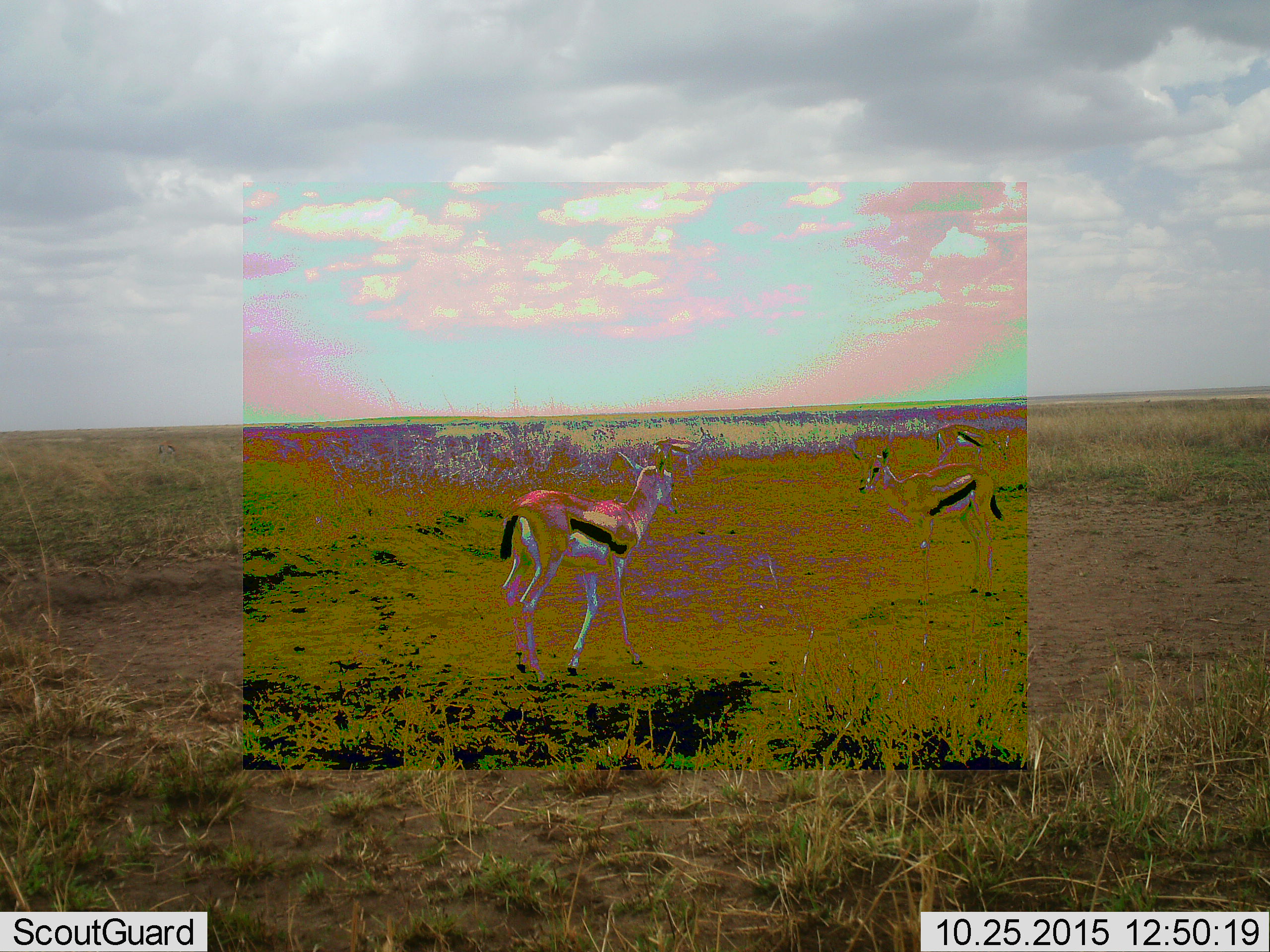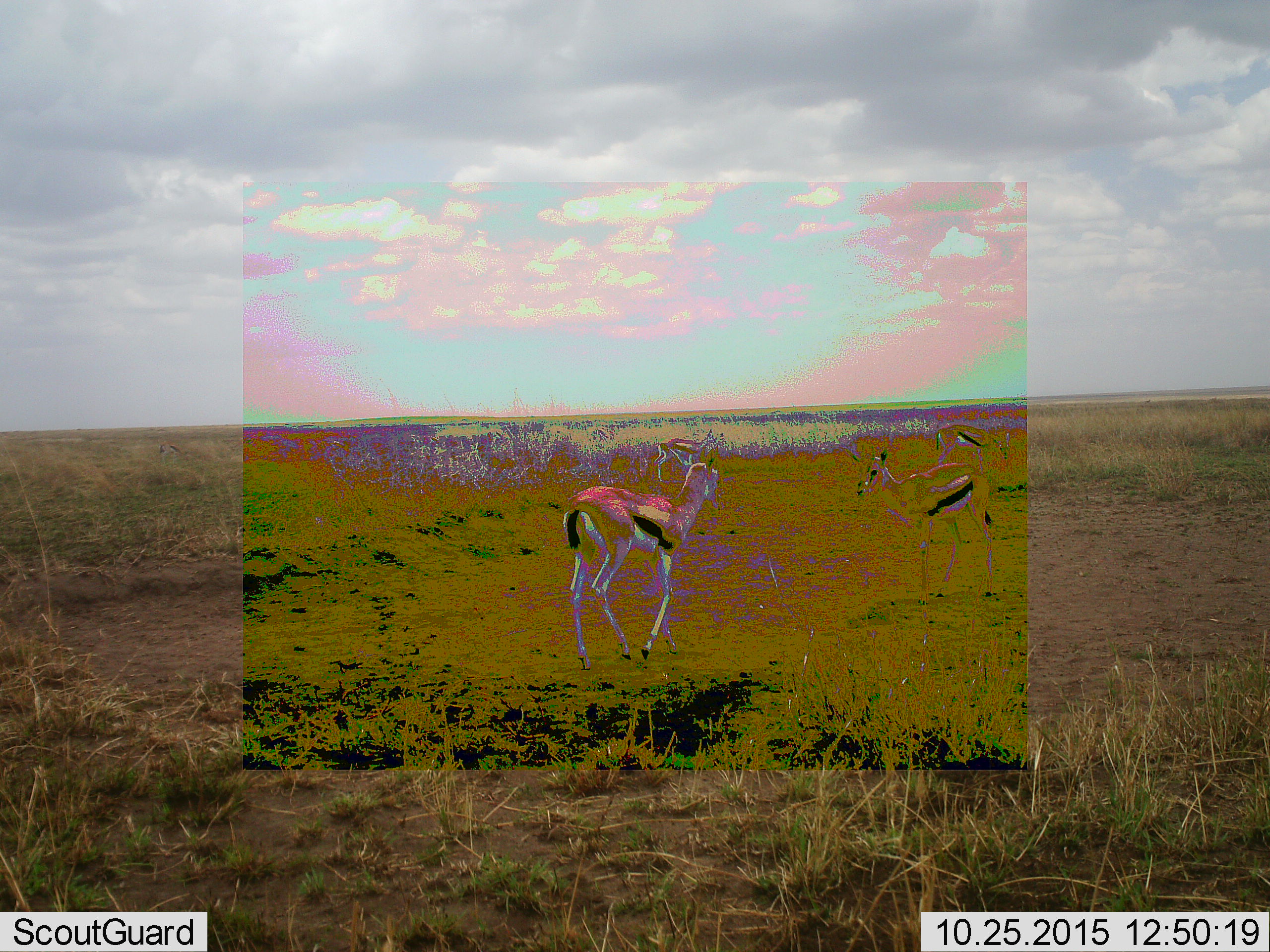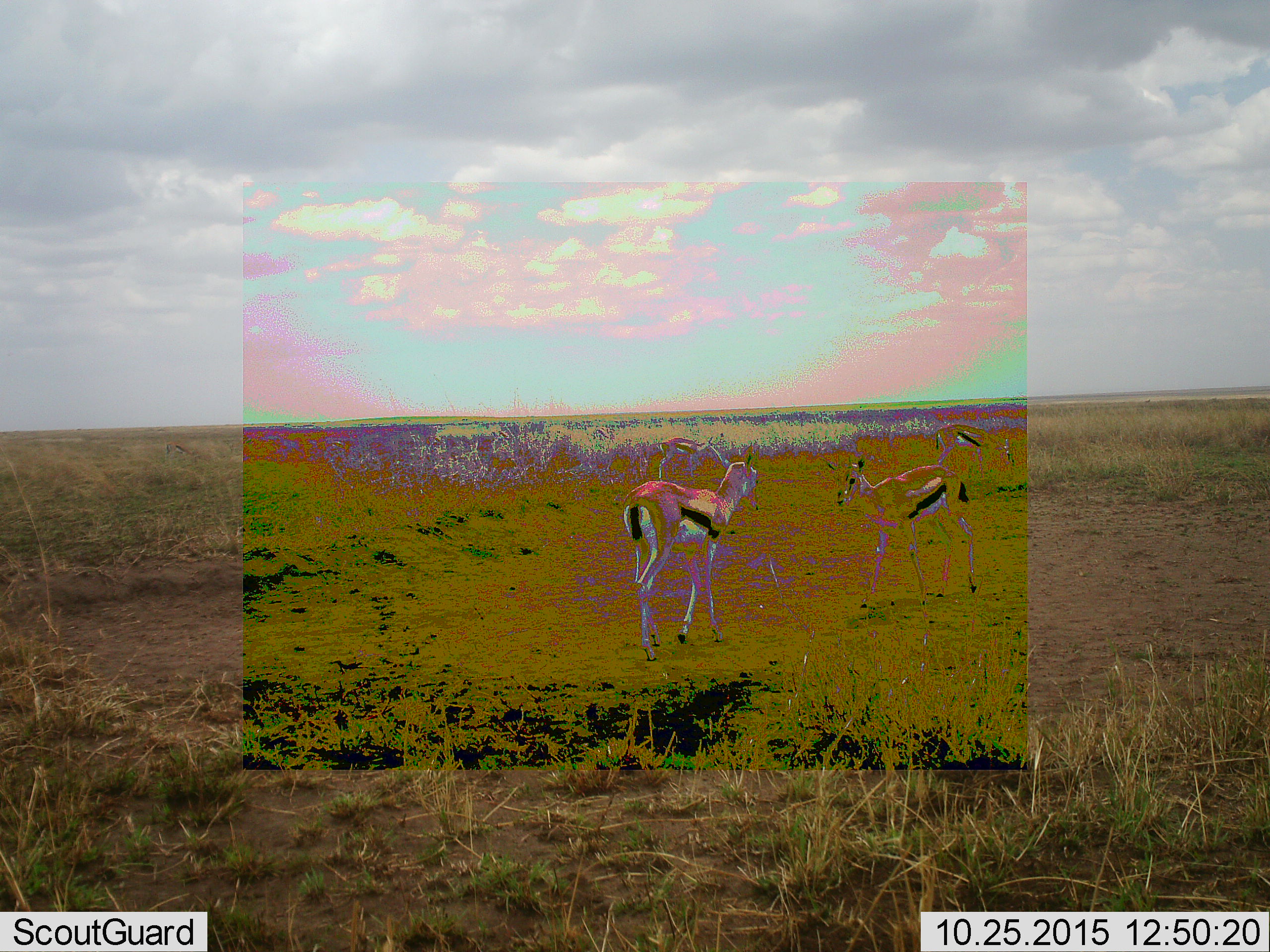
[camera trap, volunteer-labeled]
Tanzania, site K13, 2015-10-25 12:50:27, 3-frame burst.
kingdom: Animalia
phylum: Chordata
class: Mammalia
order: Artiodactyla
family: Bovidae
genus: Eudorcas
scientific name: Eudorcas thomsonii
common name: thomson's gazelle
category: gazellethomsons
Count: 3.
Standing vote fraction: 80%.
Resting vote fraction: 0%.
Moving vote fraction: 90%.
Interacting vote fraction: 10%.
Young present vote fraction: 0%.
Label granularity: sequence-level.